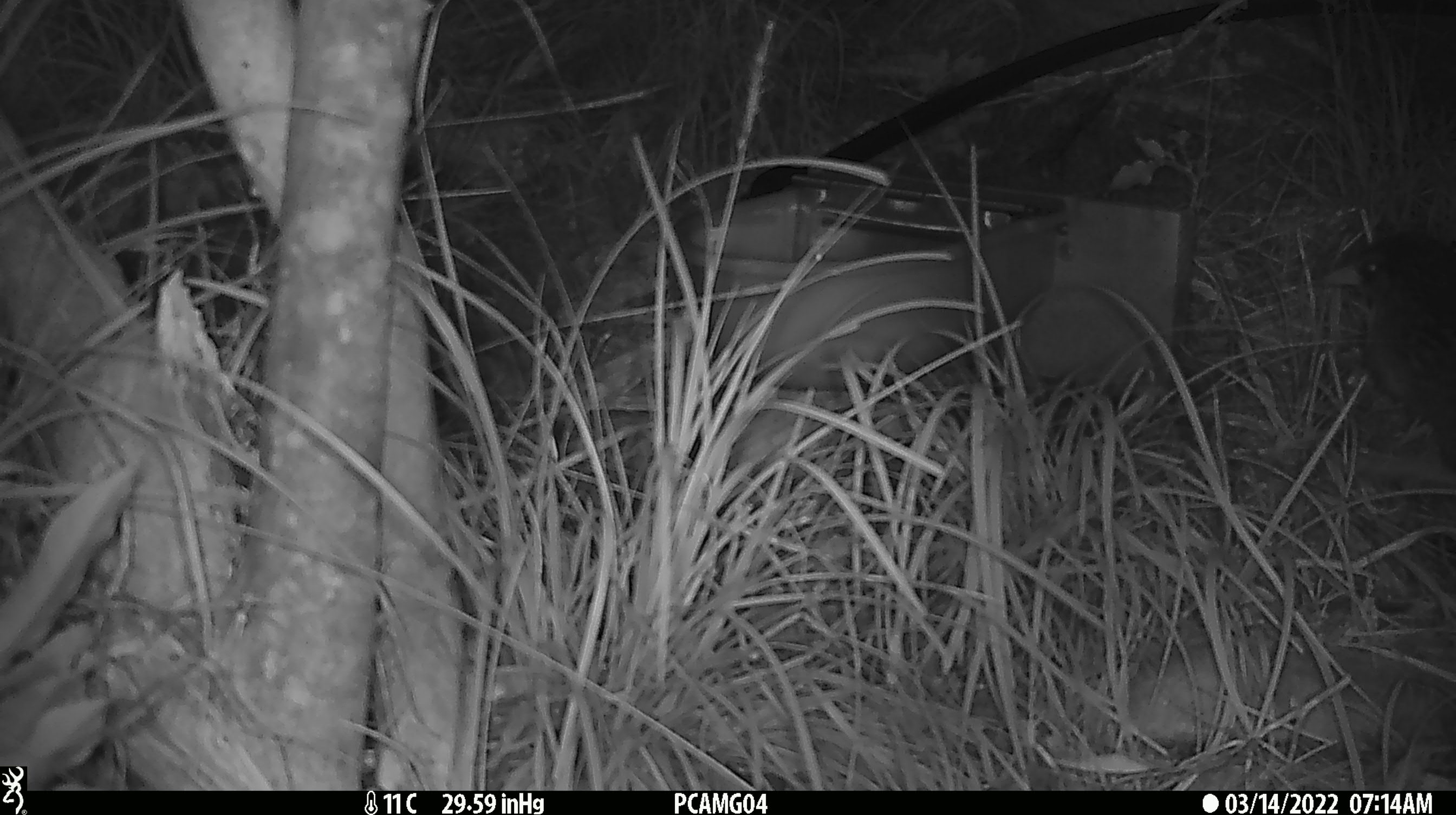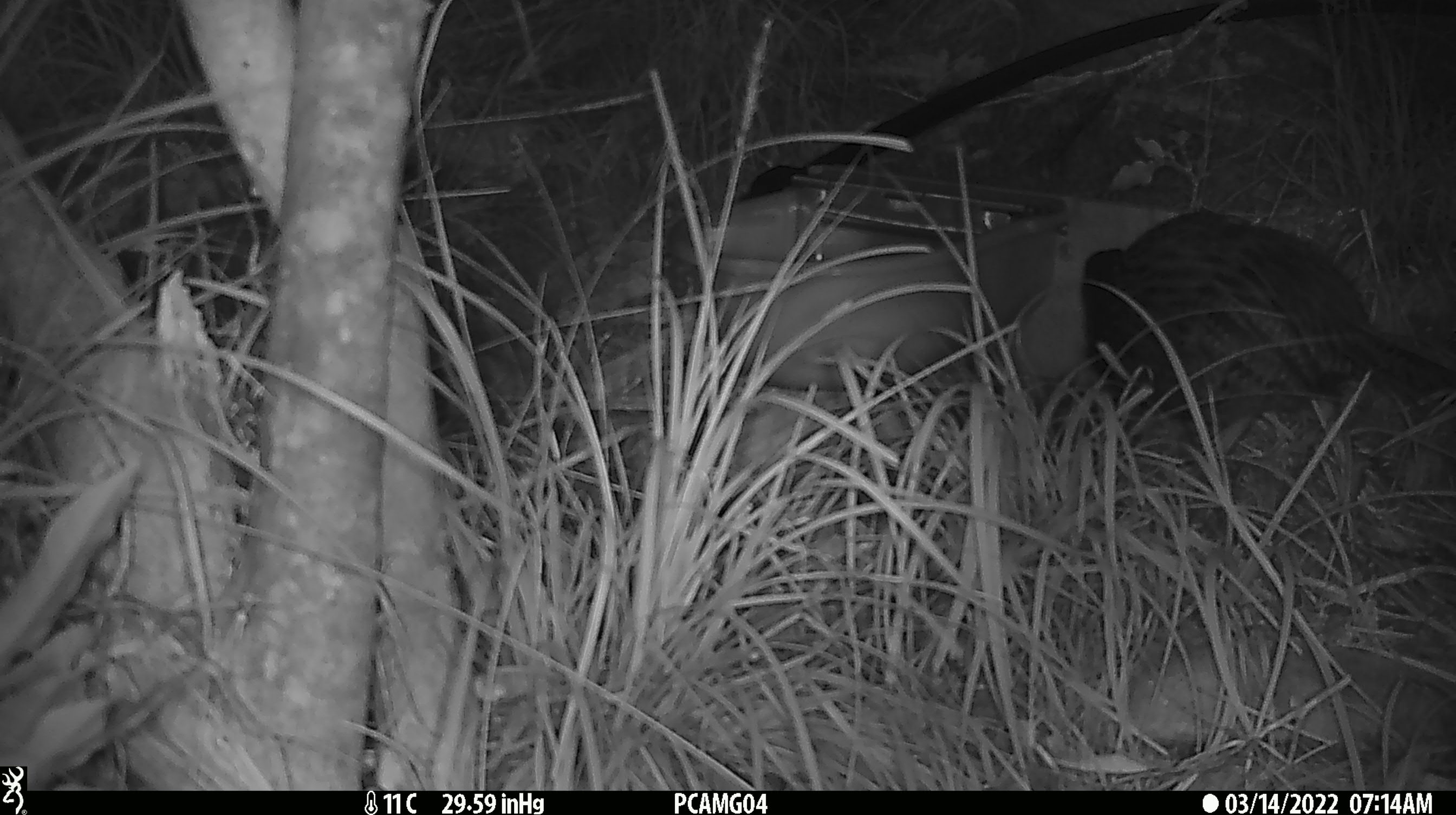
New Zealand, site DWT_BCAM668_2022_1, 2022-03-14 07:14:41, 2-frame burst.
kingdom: Animalia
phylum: Chordata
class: Aves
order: Gruiformes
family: Rallidae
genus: Gallirallus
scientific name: Gallirallus australis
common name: weka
Weka (Gallirallus australis).